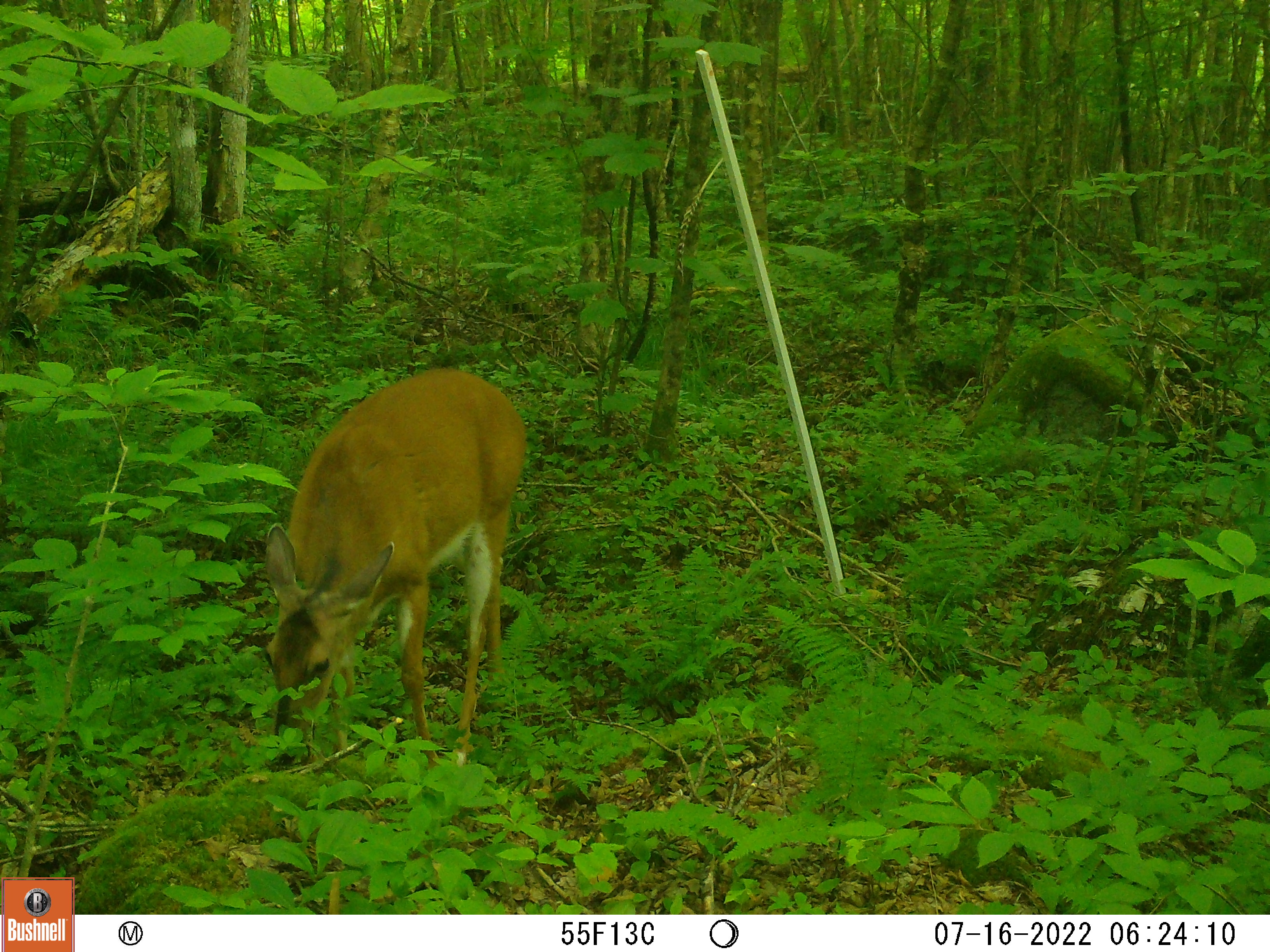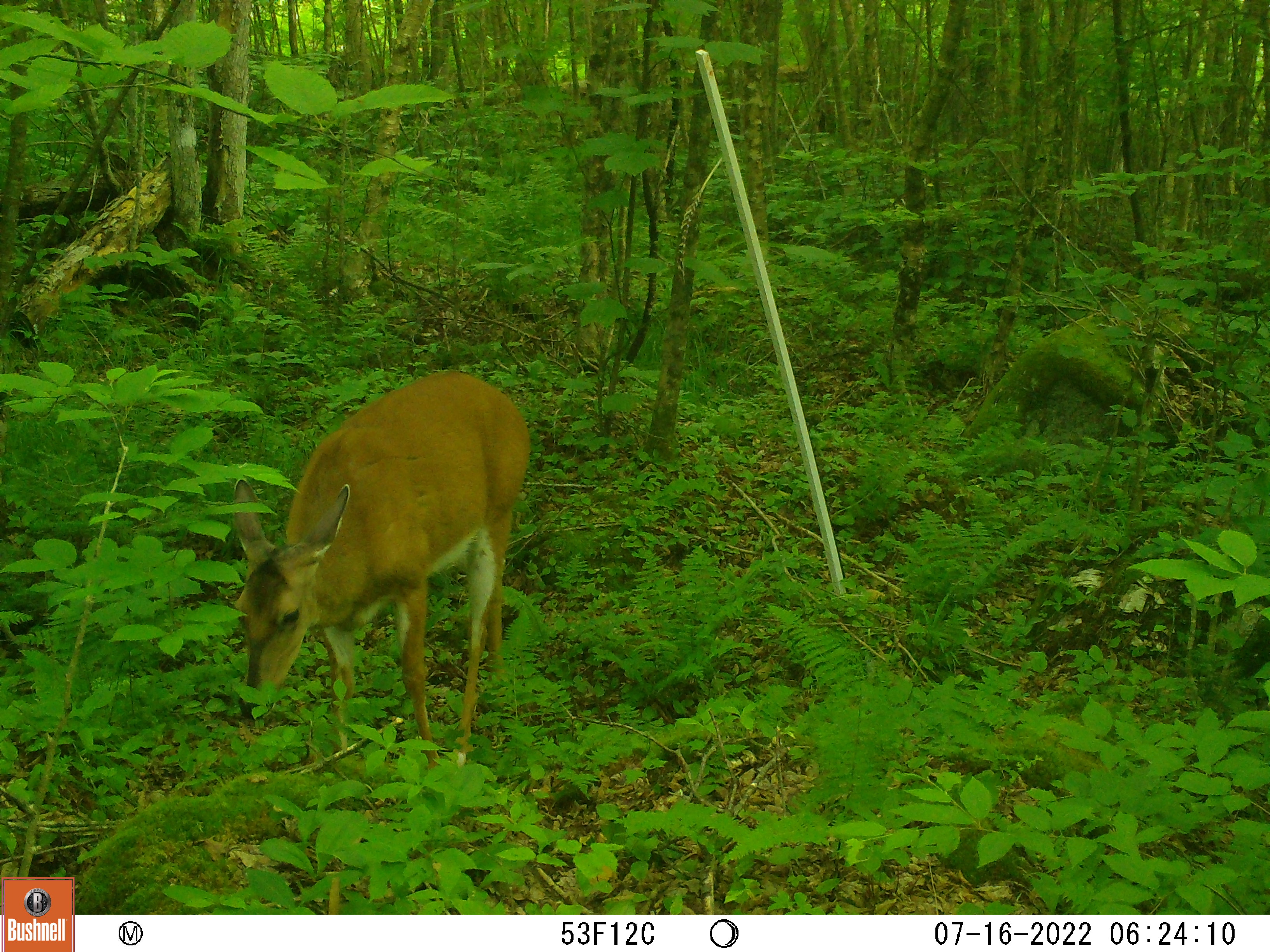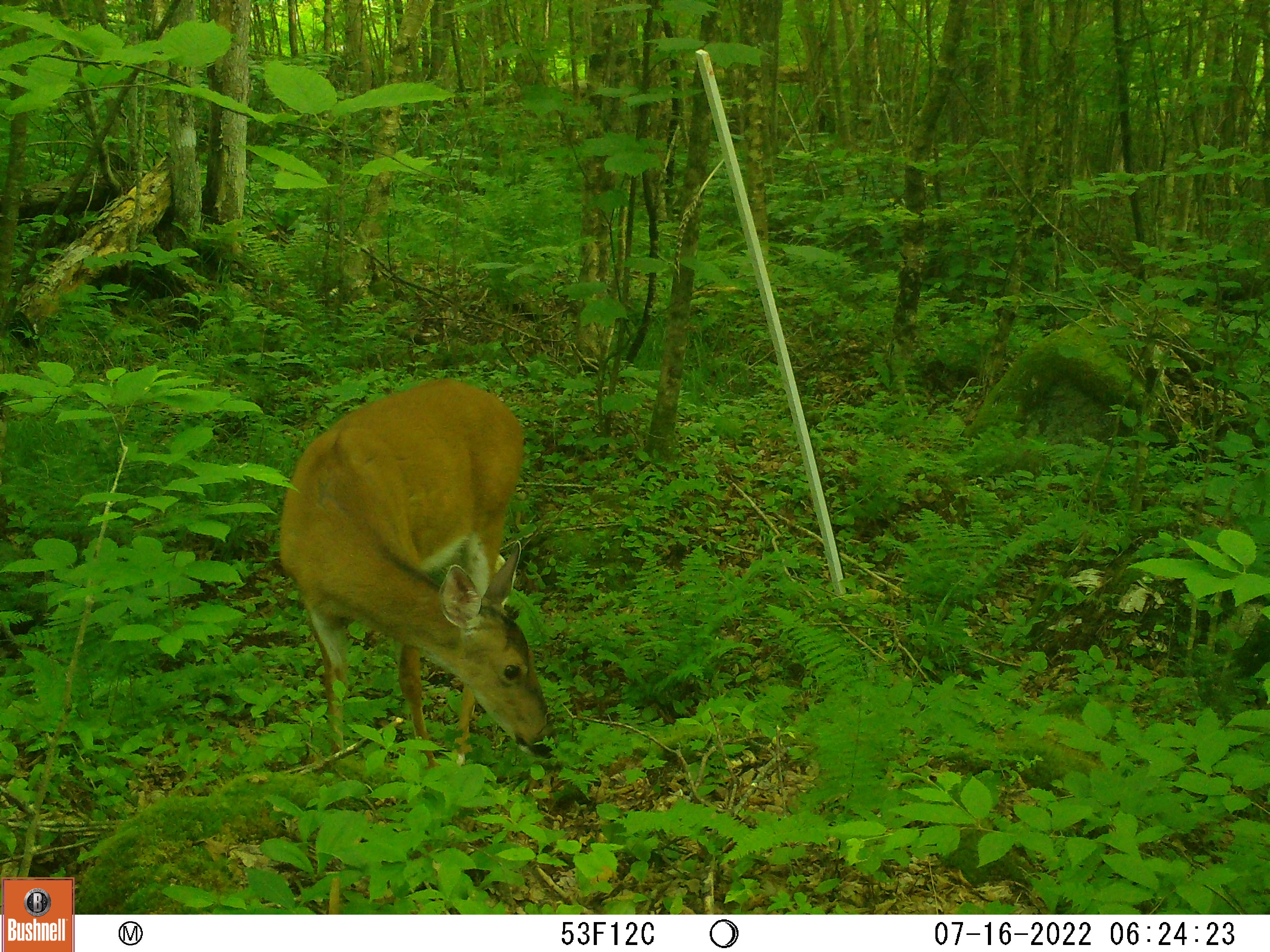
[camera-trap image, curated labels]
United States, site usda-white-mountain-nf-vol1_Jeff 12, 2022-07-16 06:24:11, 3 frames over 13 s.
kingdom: Animalia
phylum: Chordata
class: Mammalia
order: Artiodactyla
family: Cervidae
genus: Odocoileus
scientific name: Odocoileus virginianus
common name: white-tailed deer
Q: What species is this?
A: White-tailed deer (Odocoileus virginianus).